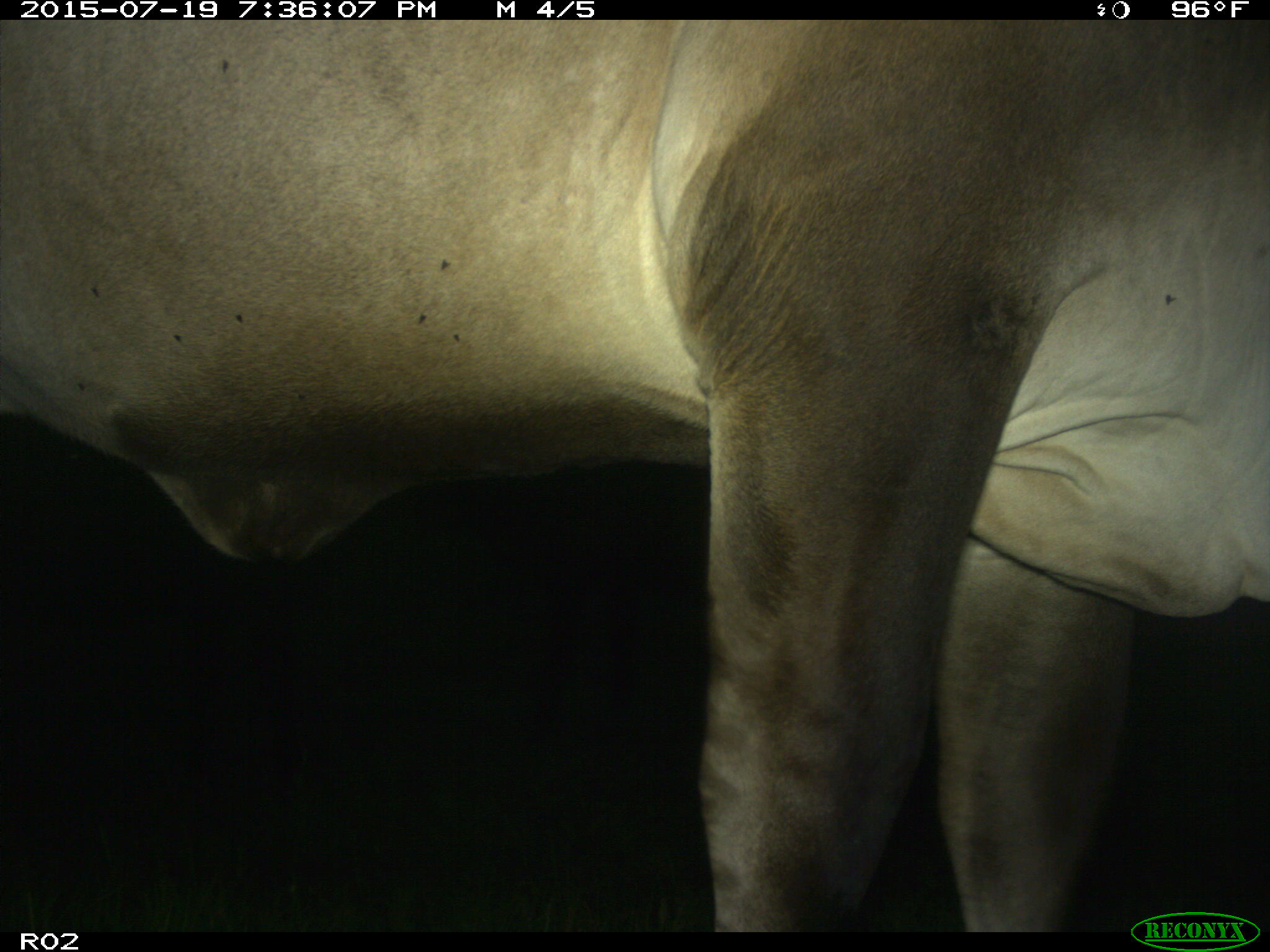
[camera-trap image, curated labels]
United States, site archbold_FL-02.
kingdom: Animalia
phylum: Chordata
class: Mammalia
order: Artiodactyla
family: Bovidae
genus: Bos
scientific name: Bos taurus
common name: domestic cow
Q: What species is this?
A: Bos taurus (domestic cow).